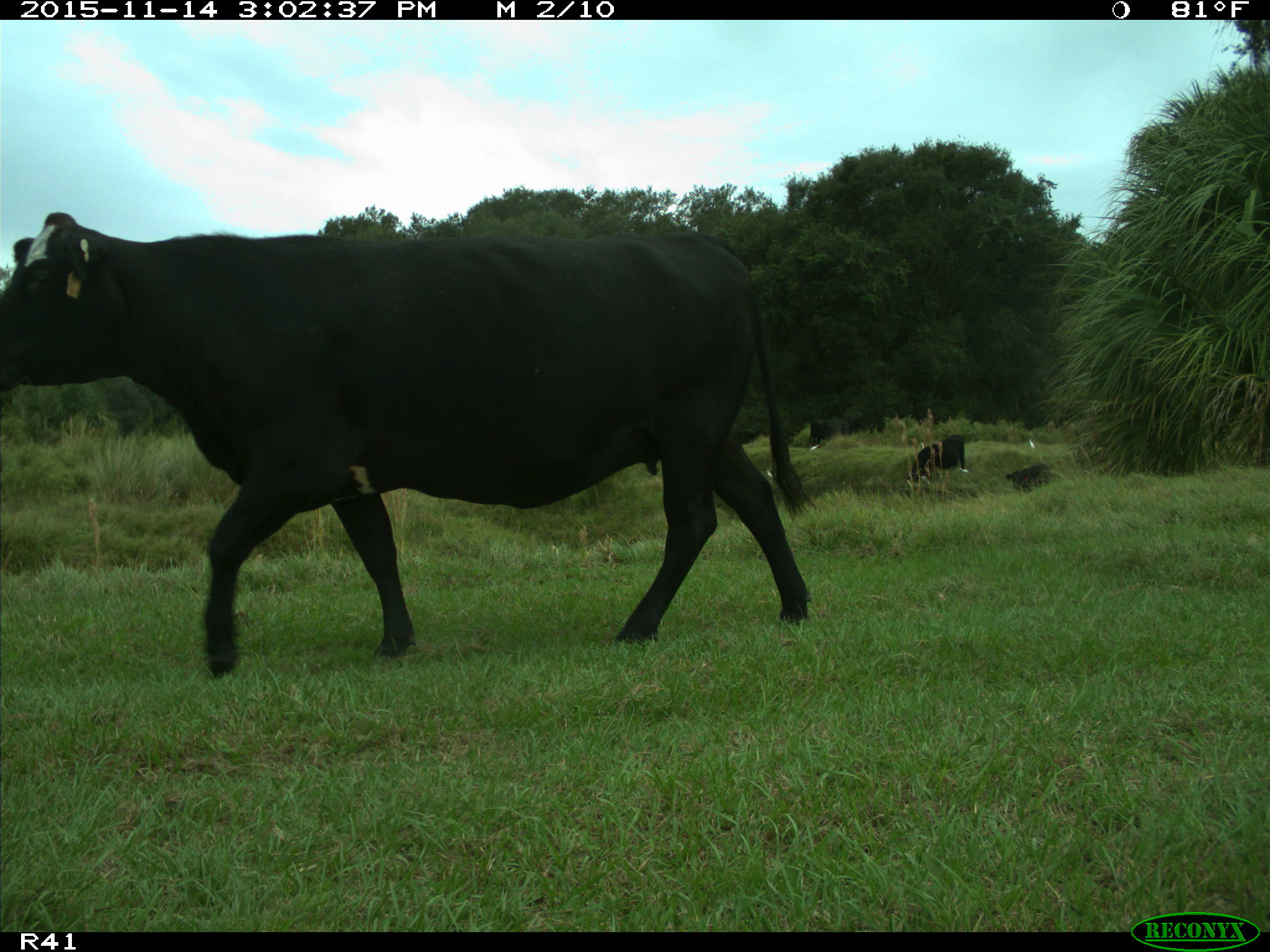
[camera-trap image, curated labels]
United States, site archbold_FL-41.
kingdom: Animalia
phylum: Chordata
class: Mammalia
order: Artiodactyla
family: Bovidae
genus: Bos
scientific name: Bos taurus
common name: domestic cow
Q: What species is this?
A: Bos taurus (domestic cow).